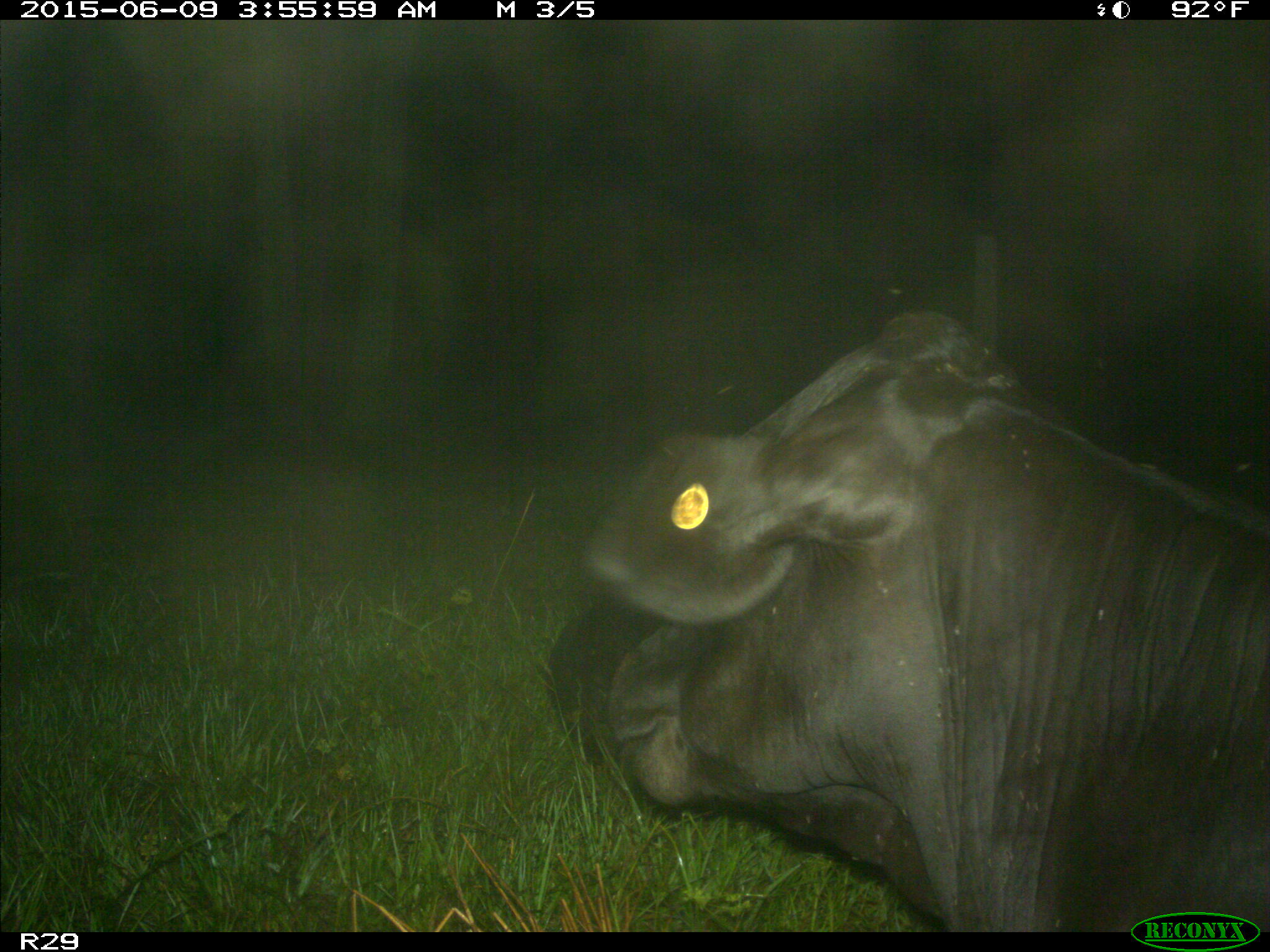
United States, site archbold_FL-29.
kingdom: Animalia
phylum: Chordata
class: Mammalia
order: Artiodactyla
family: Bovidae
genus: Bos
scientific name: Bos taurus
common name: domestic cow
Bos taurus (domestic cow).